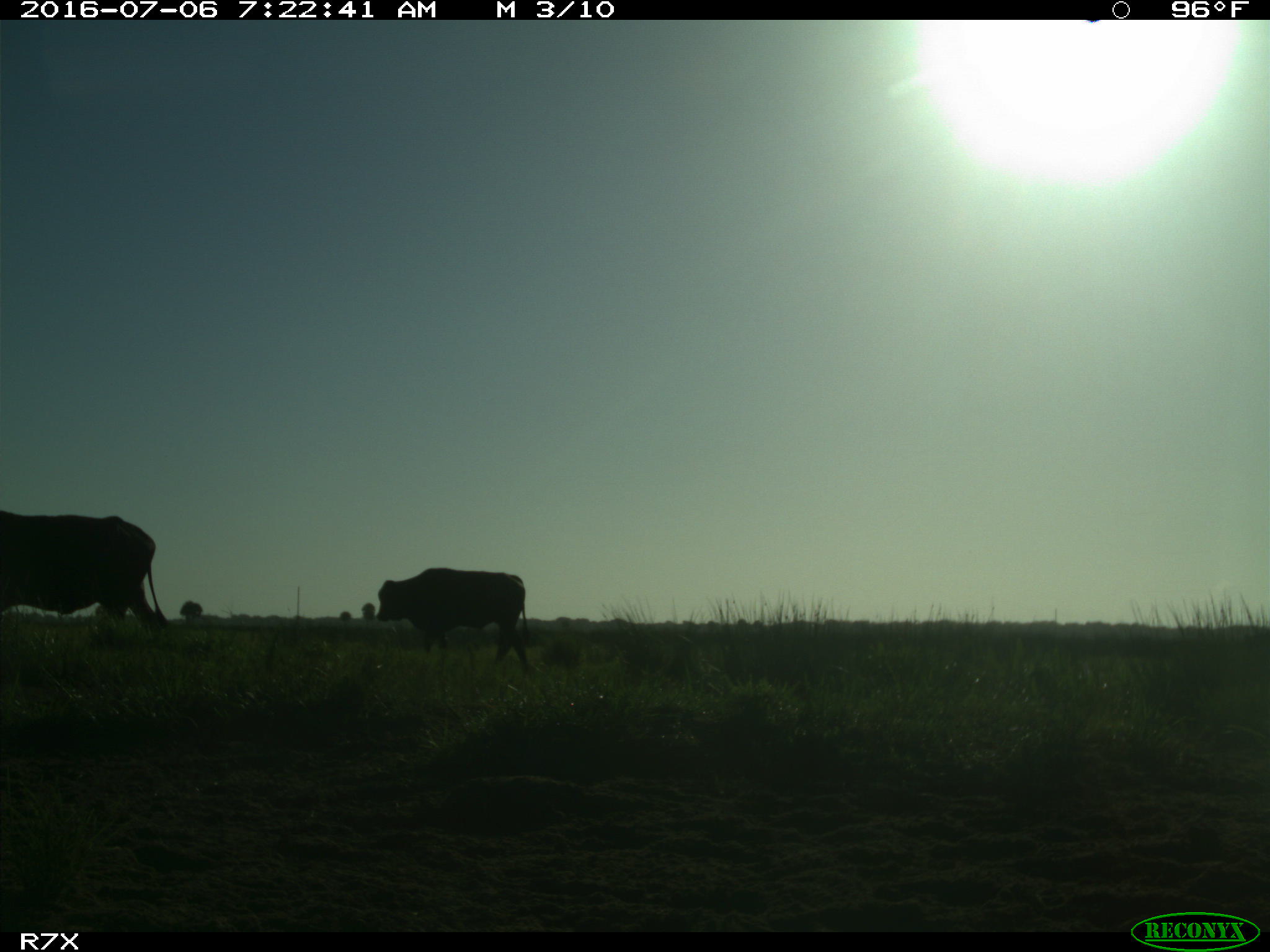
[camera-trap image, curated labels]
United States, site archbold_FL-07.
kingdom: Animalia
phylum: Chordata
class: Mammalia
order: Artiodactyla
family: Bovidae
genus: Bos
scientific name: Bos taurus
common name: domestic cow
Bos taurus (domestic cow).